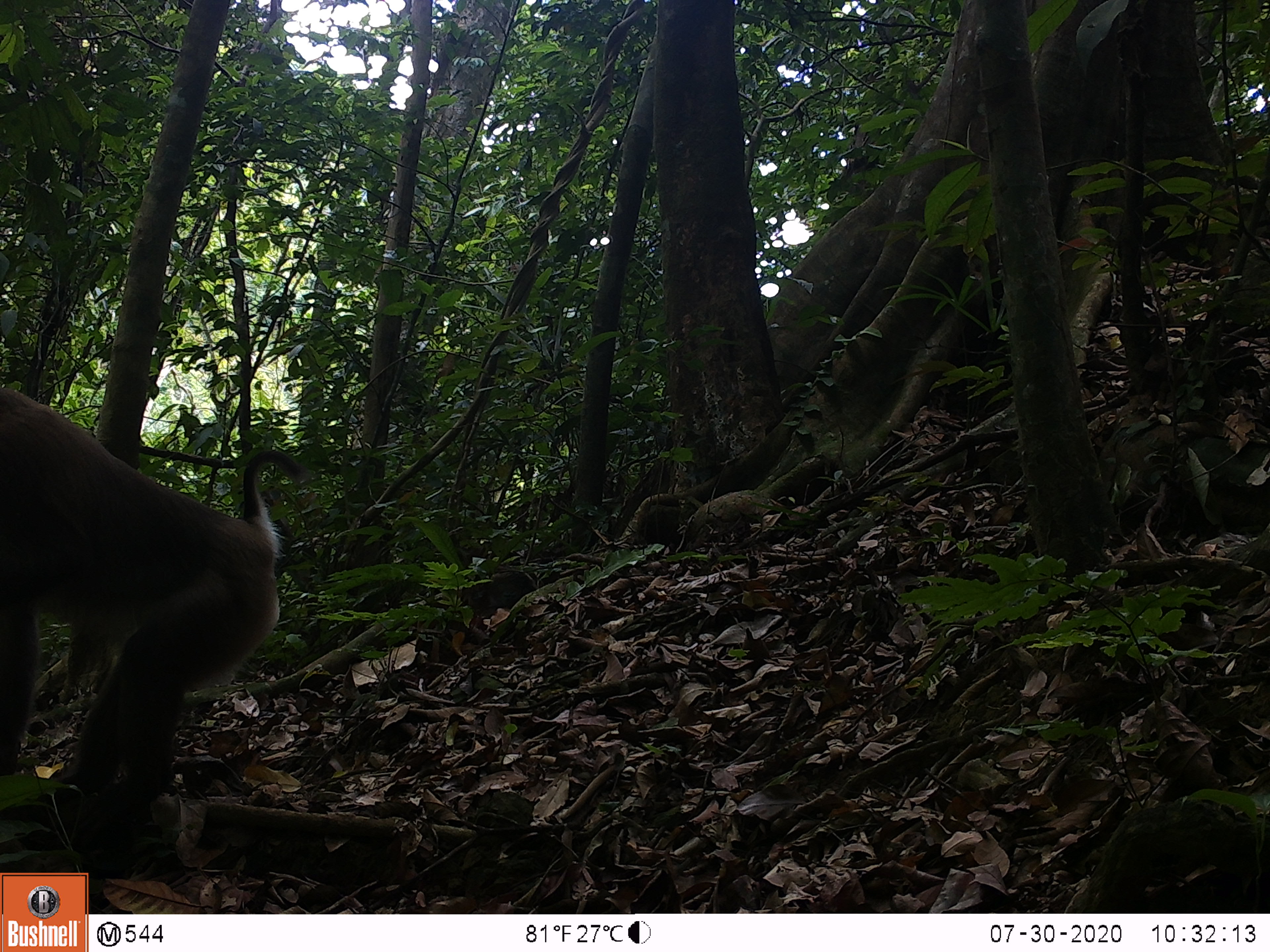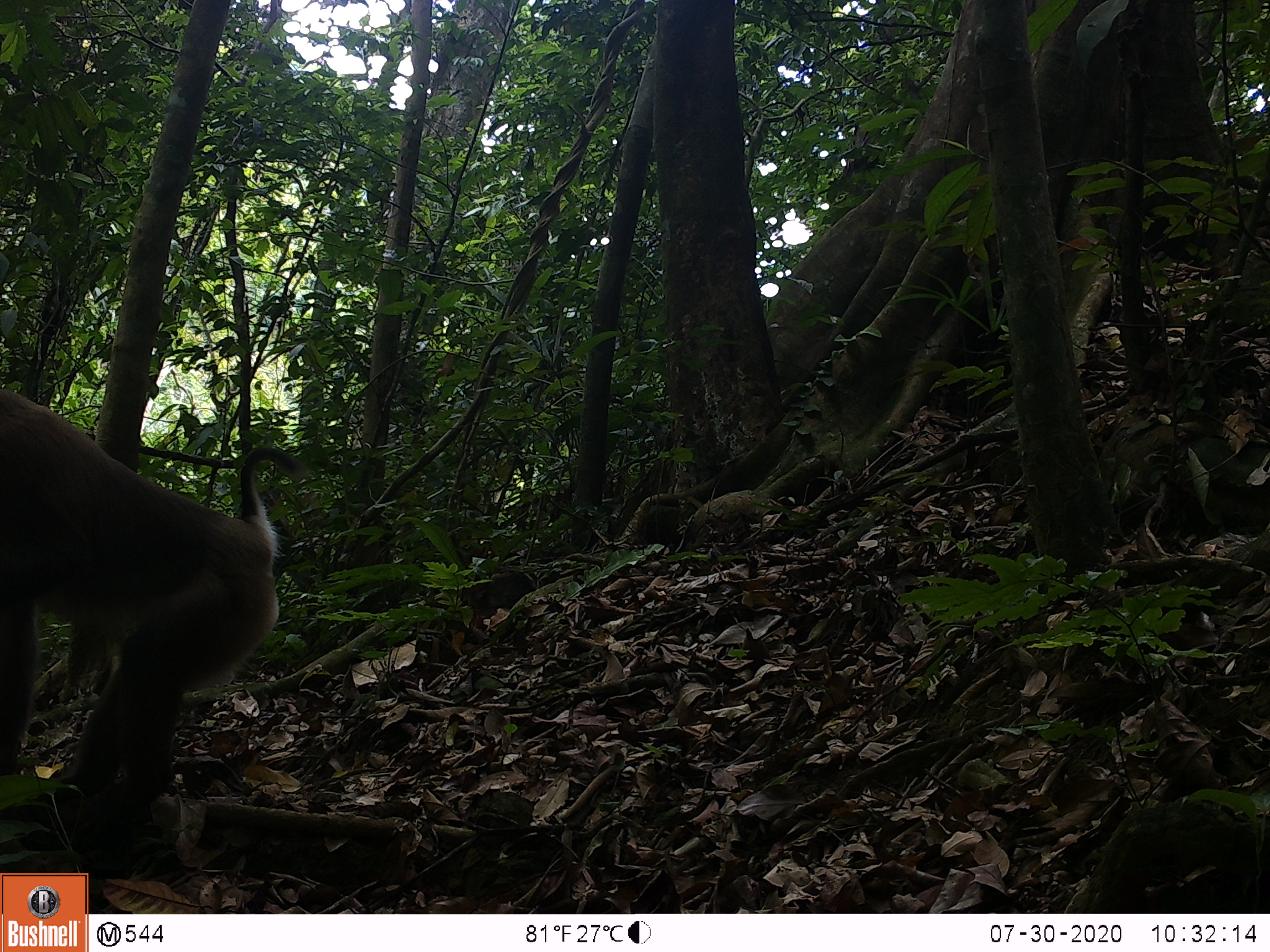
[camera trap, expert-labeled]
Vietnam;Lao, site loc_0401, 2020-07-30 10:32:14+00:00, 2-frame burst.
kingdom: Animalia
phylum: Chordata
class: Mammalia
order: Primates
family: Cercopithecidae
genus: Macaca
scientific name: Macaca nemestrina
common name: pig-tailed macaque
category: pig tailed macaque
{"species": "pig tailed macaque (pig-tailed macaque) (Macaca nemestrina)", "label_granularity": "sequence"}